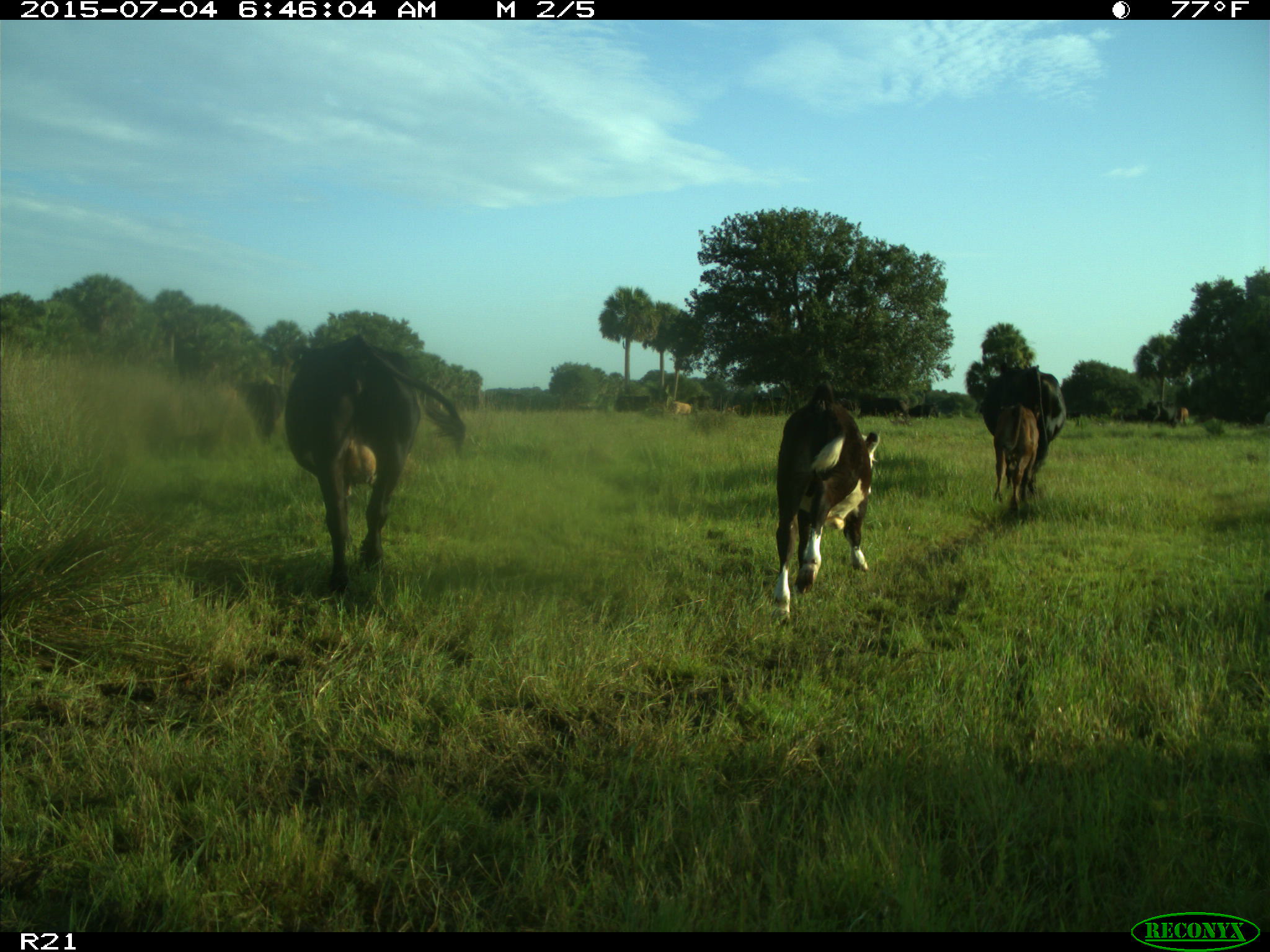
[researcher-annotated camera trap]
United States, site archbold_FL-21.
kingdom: Animalia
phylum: Chordata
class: Mammalia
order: Artiodactyla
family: Bovidae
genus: Bos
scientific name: Bos taurus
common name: domestic cow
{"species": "Bos taurus (domestic cow)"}